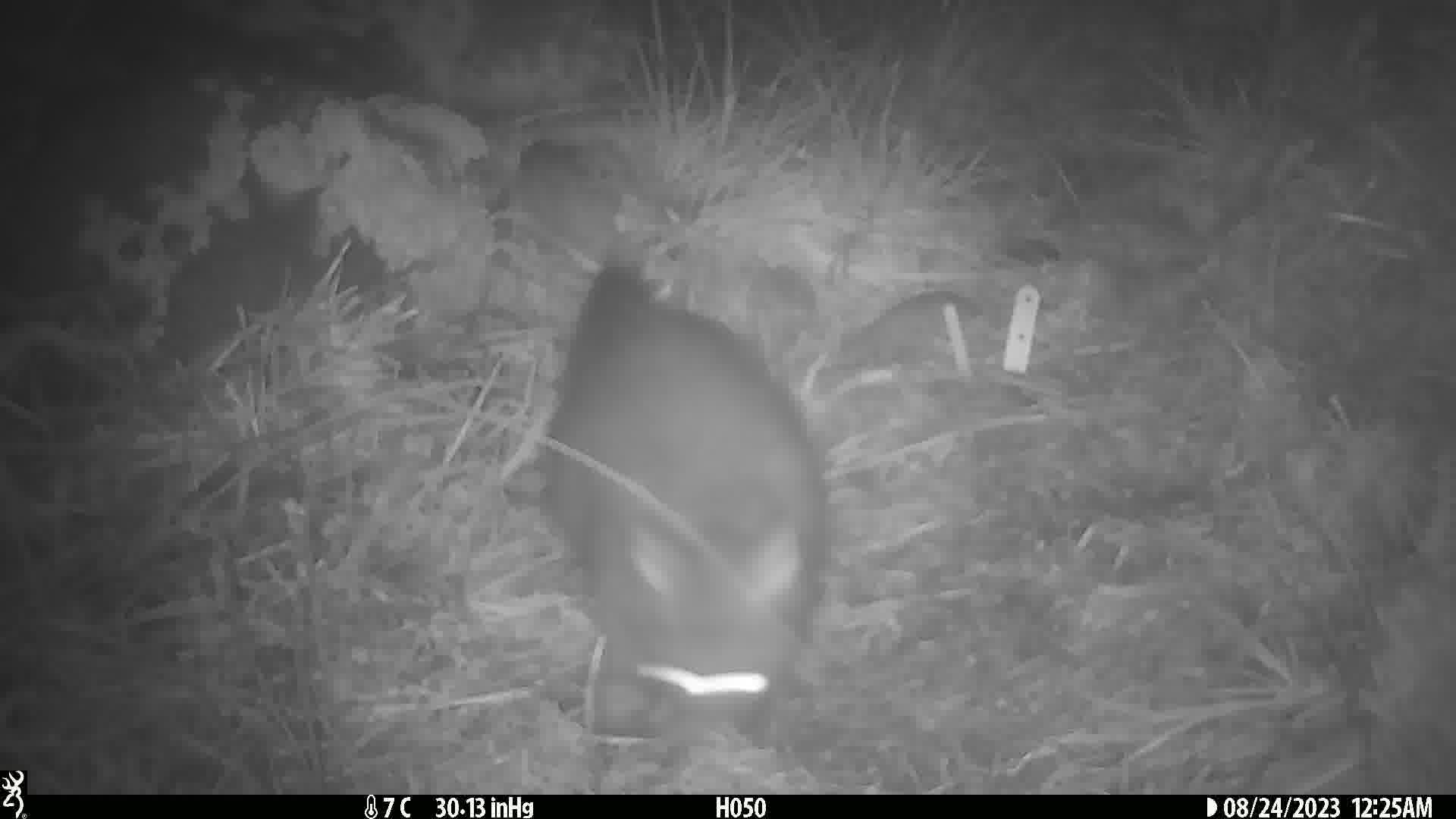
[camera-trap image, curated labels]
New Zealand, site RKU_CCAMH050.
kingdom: Animalia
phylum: Chordata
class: Mammalia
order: Diprotodontia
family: Phalangeridae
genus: Trichosurus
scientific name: Trichosurus vulpecula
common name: common brushtail possum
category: possum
Possum (common brushtail possum) (Trichosurus vulpecula).